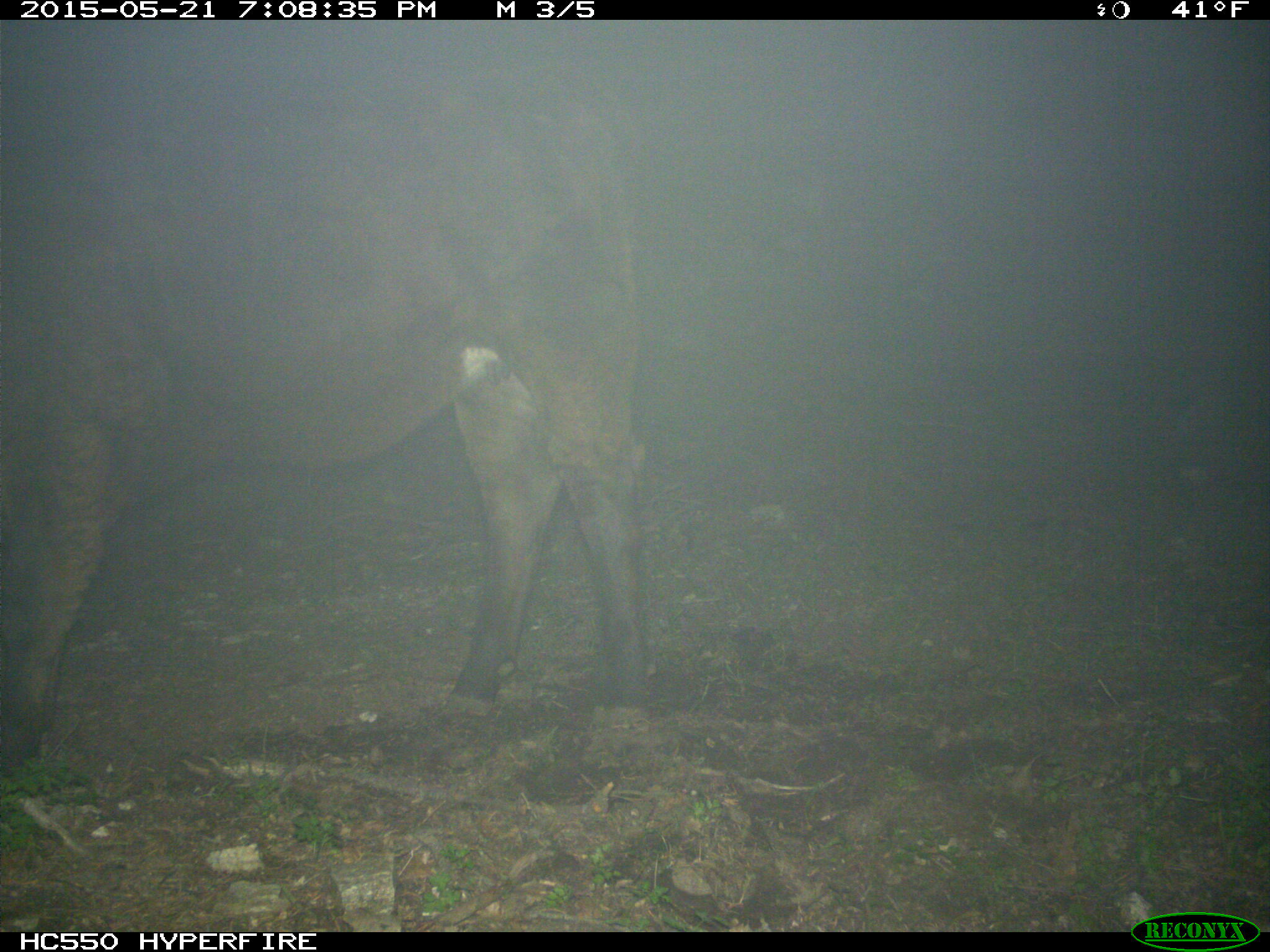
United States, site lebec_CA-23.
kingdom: Animalia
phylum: Chordata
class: Mammalia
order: Artiodactyla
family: Bovidae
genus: Bos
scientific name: Bos taurus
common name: domestic cow